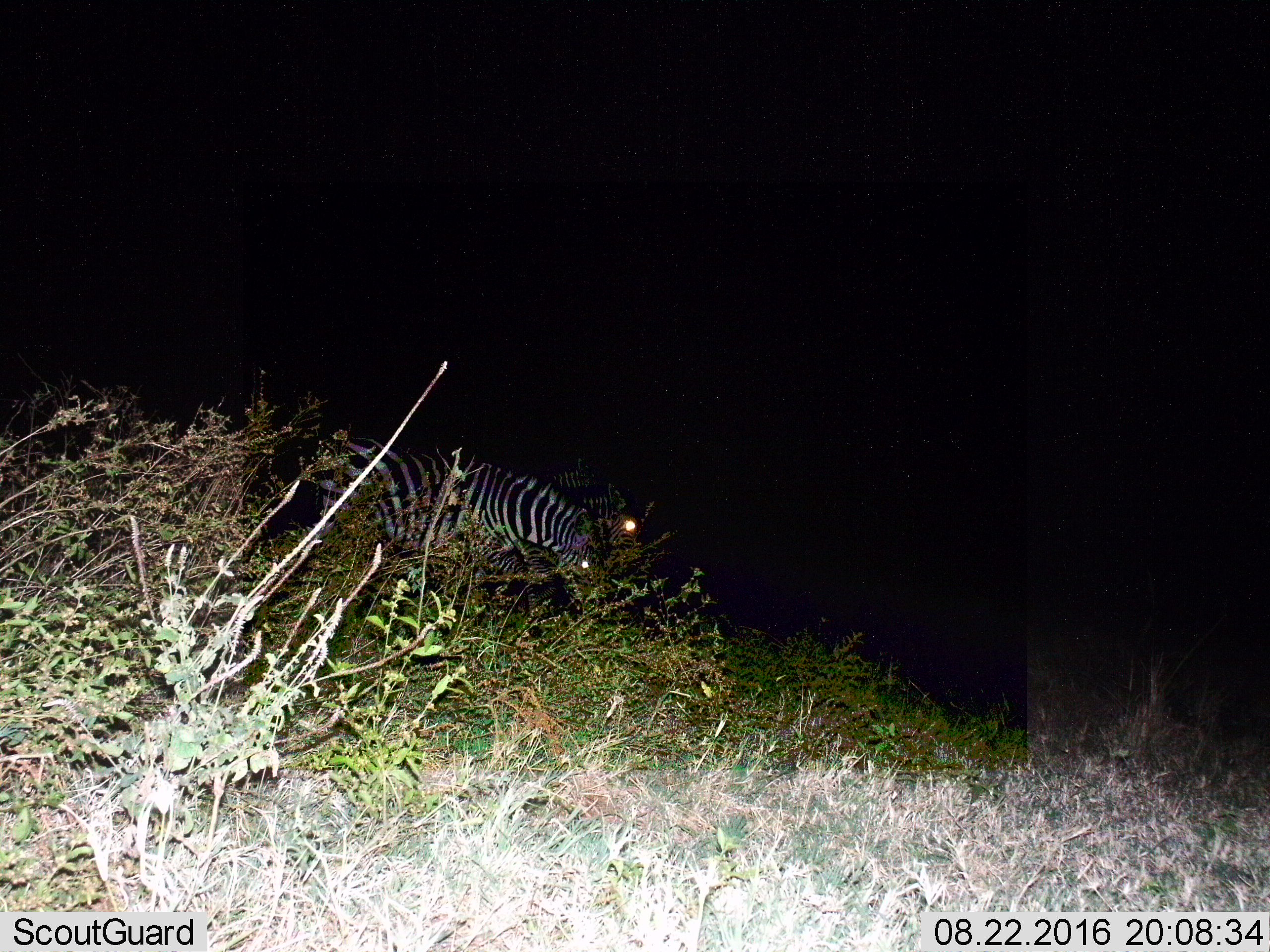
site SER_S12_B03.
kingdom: Animalia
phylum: Chordata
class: Mammalia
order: Perissodactyla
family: Equidae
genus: Equus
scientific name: Equus quagga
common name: plains zebra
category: zebraplains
Zebraplains (plains zebra) (Equus quagga), count 3. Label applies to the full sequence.